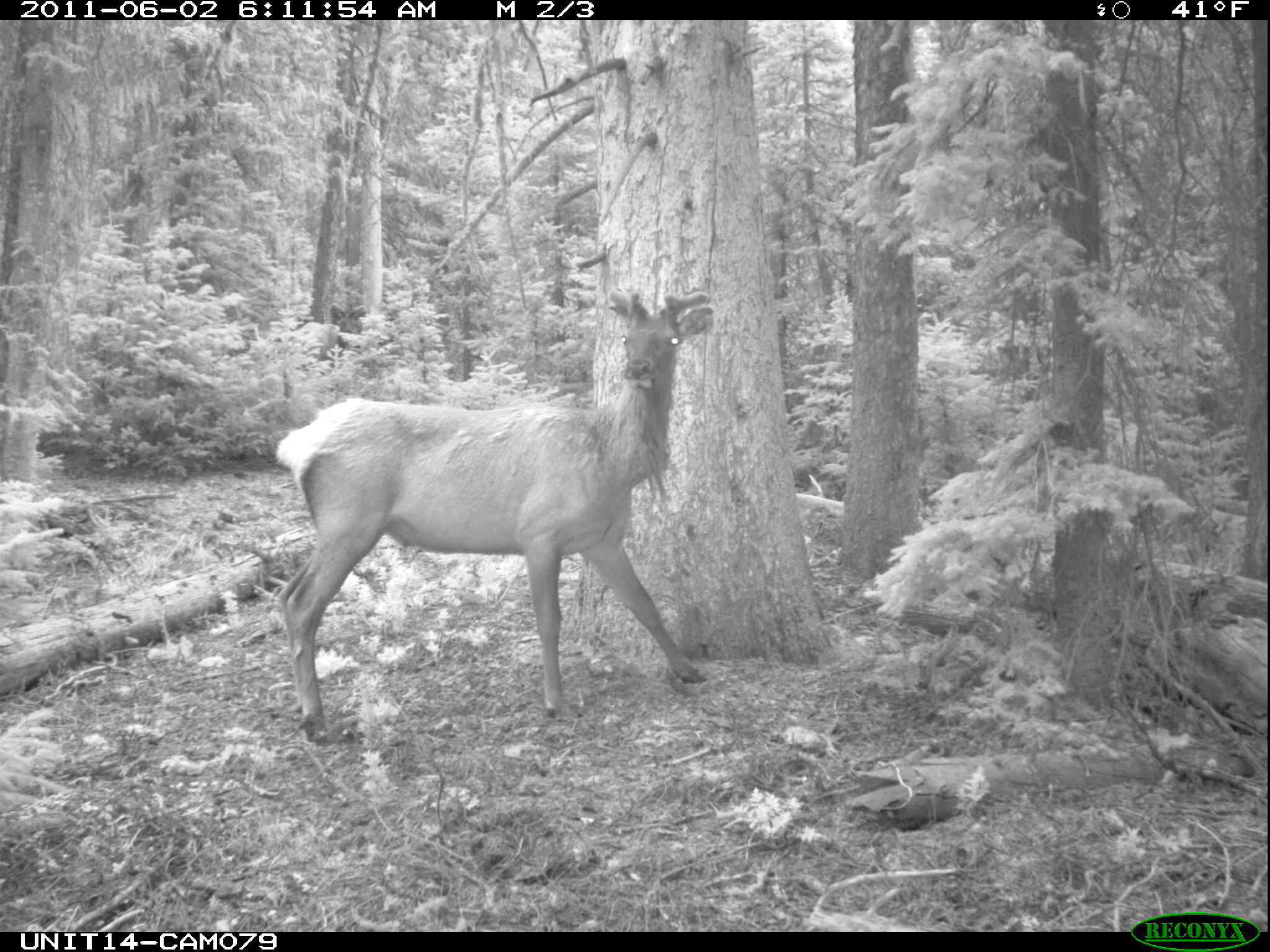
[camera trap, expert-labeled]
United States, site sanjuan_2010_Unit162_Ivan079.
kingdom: Animalia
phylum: Chordata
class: Mammalia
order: Artiodactyla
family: Cervidae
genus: Cervus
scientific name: Cervus elaphus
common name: red deer